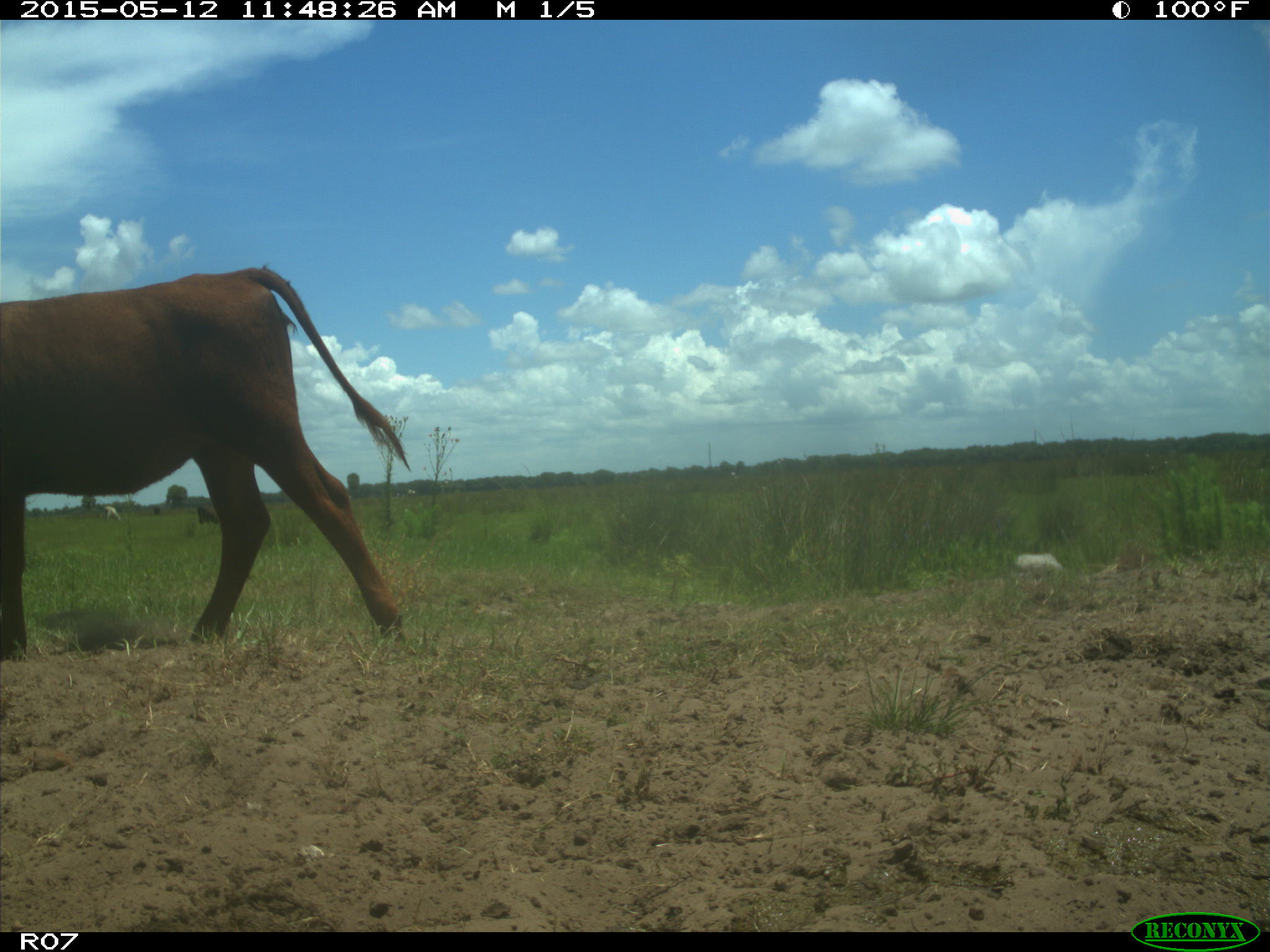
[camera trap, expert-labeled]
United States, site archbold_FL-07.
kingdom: Animalia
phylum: Chordata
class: Mammalia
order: Artiodactyla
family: Bovidae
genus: Bos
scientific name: Bos taurus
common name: domestic cow